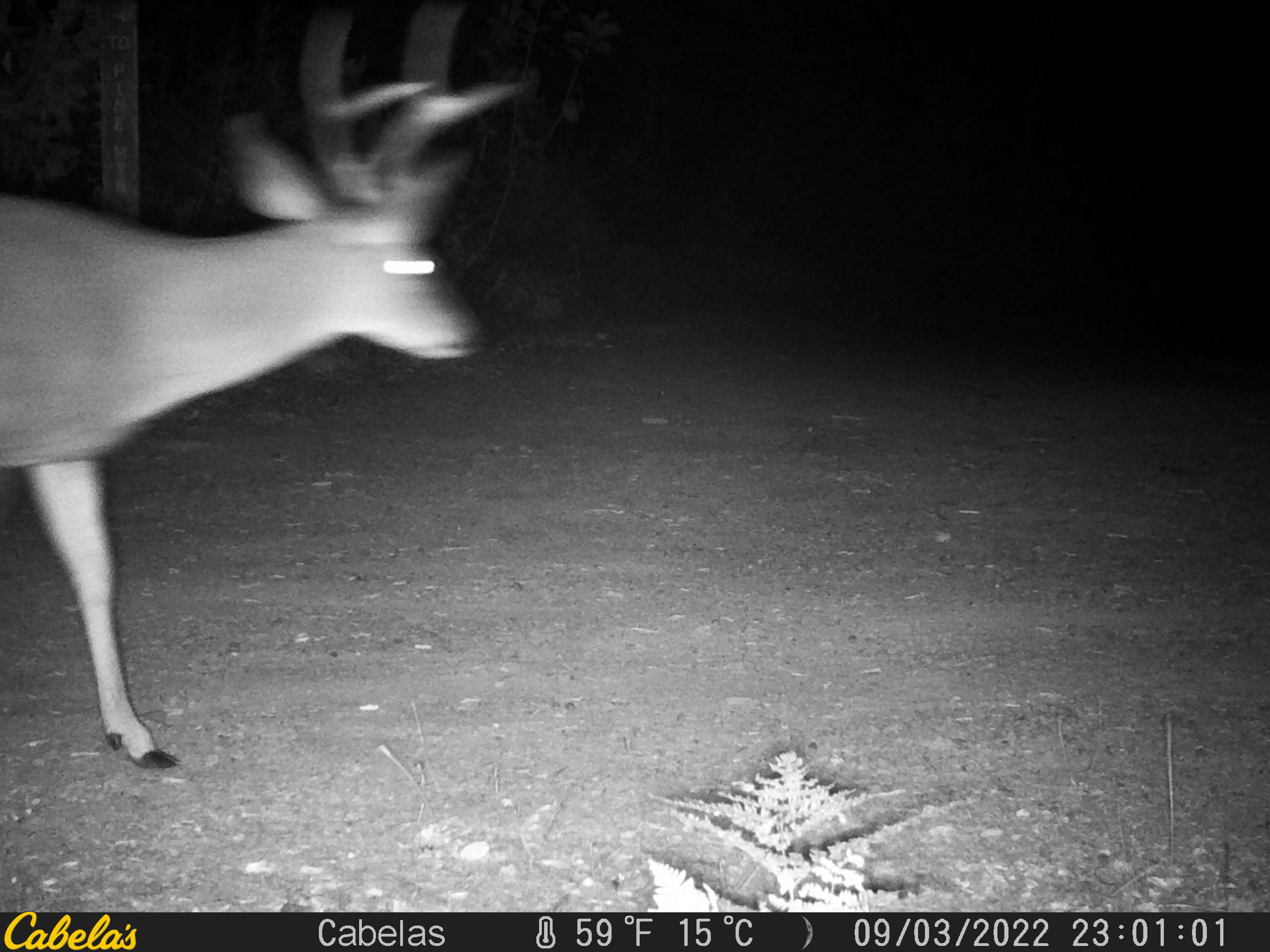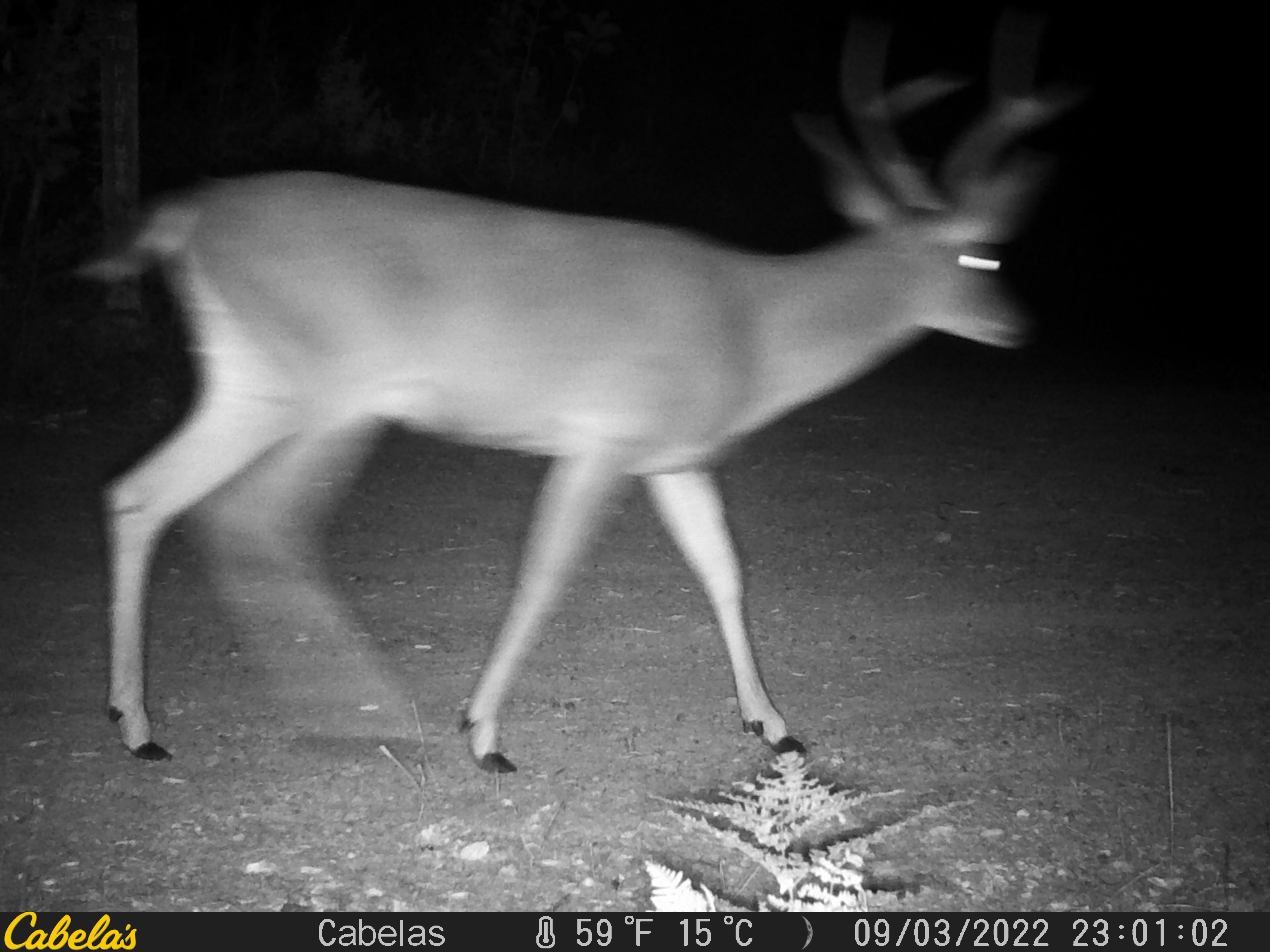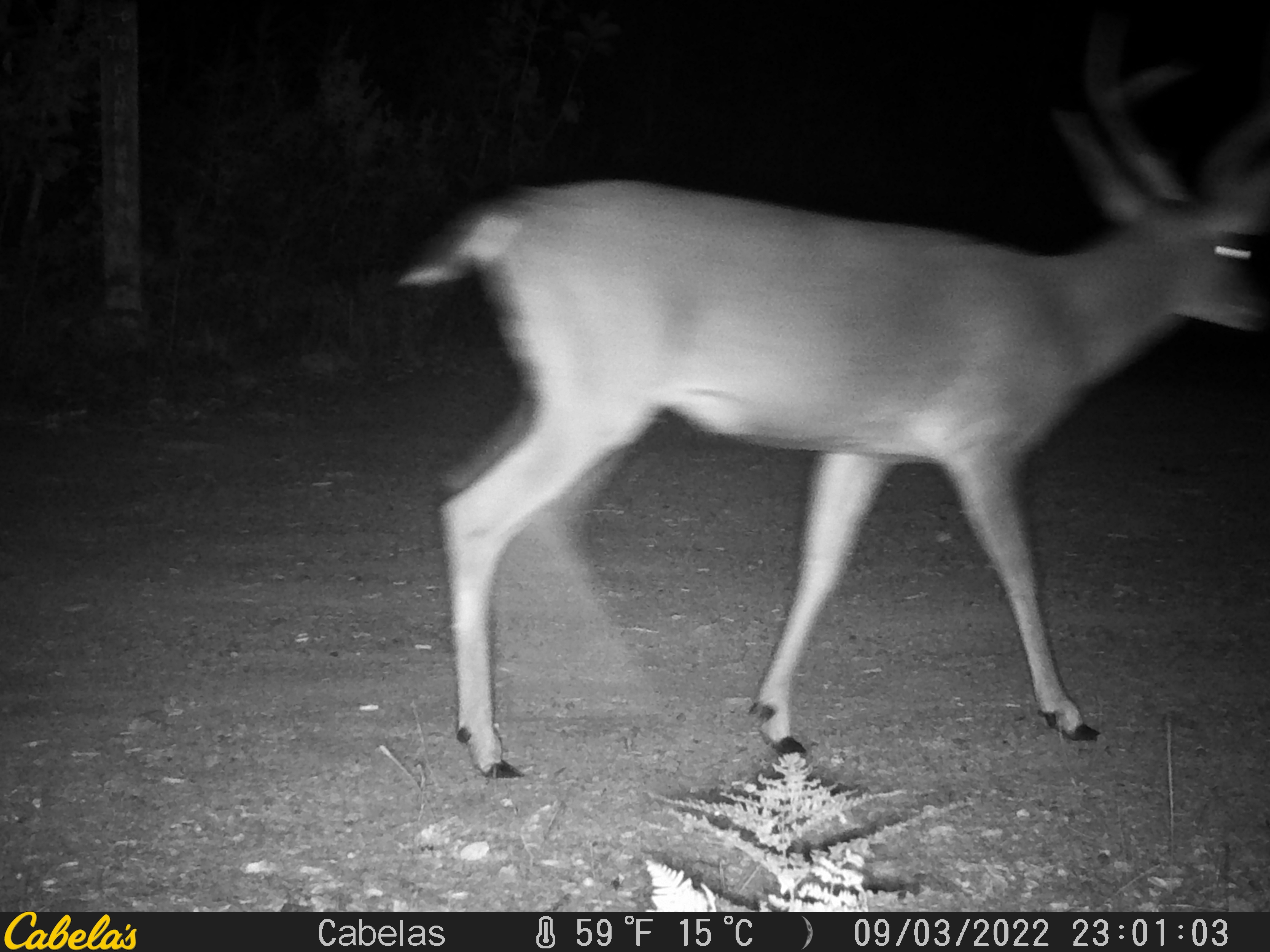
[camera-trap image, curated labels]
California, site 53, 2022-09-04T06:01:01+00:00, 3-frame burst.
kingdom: Animalia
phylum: Chordata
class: Mammalia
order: Artiodactyla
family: Cervidae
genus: Odocoileus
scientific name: Odocoileus hemionus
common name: mule deer